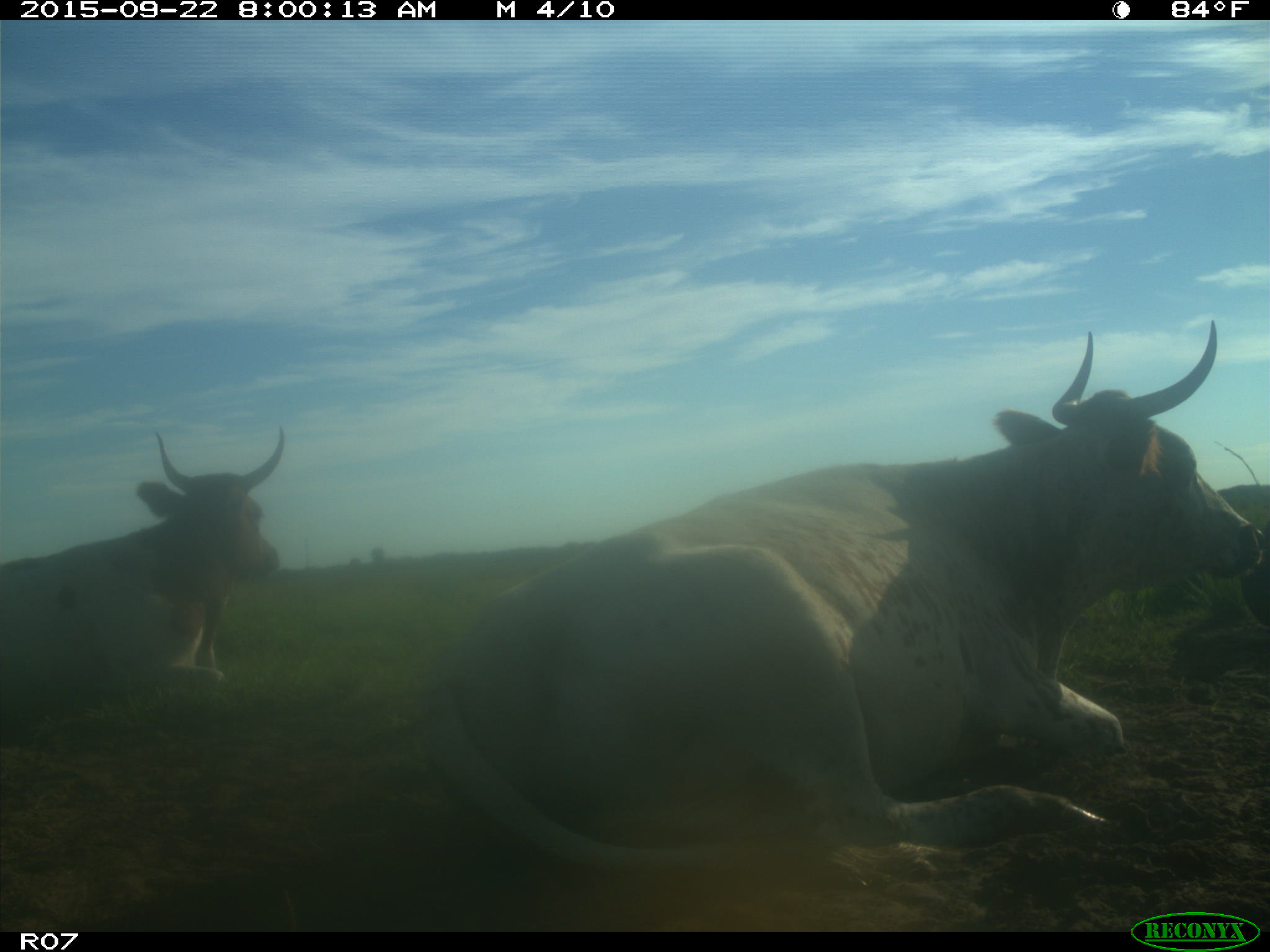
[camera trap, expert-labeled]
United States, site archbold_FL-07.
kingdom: Animalia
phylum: Chordata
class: Mammalia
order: Artiodactyla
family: Bovidae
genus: Bos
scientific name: Bos taurus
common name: domestic cow